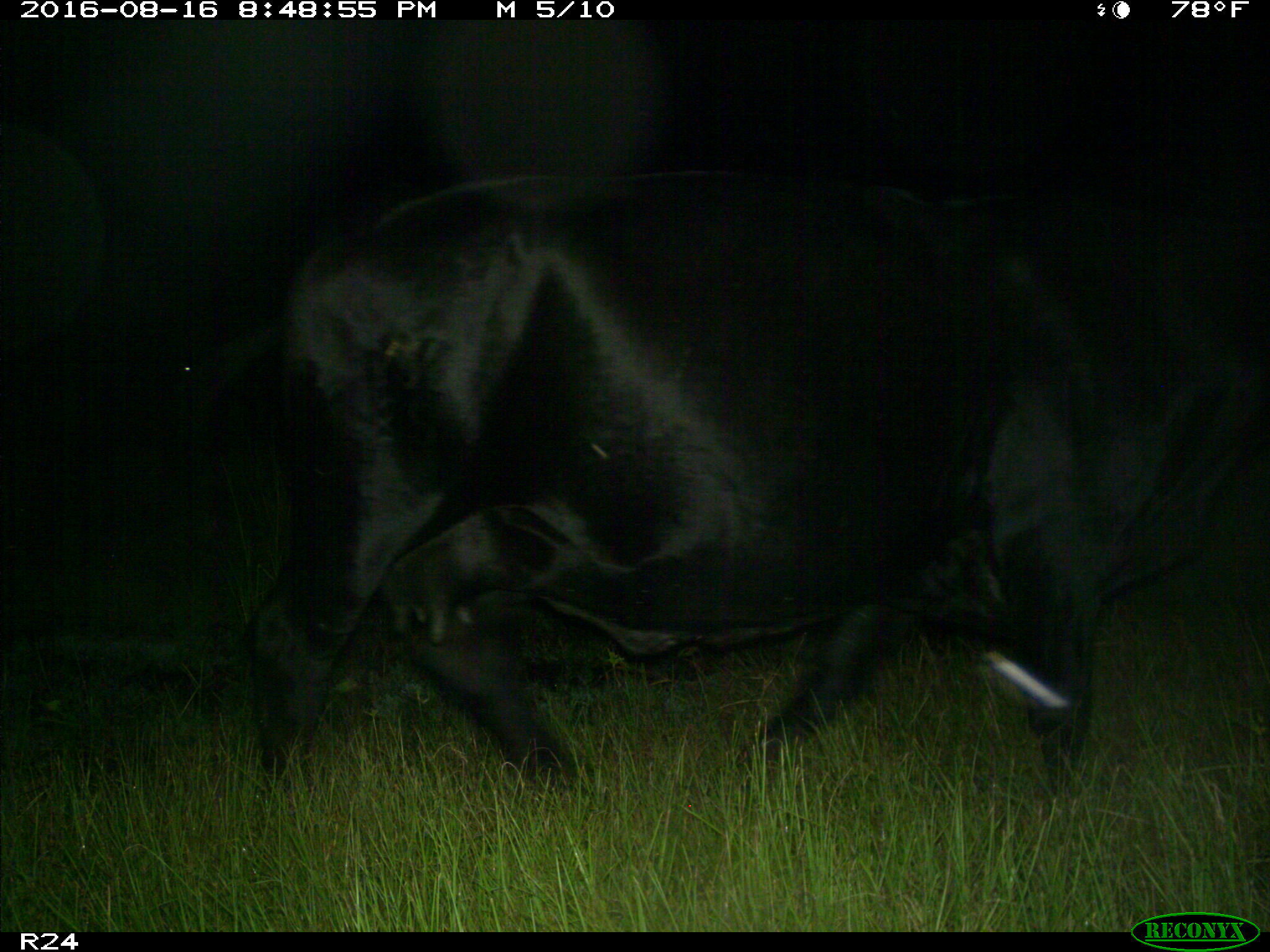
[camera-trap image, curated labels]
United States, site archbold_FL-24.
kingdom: Animalia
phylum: Chordata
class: Mammalia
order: Artiodactyla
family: Bovidae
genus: Bos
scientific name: Bos taurus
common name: domestic cow